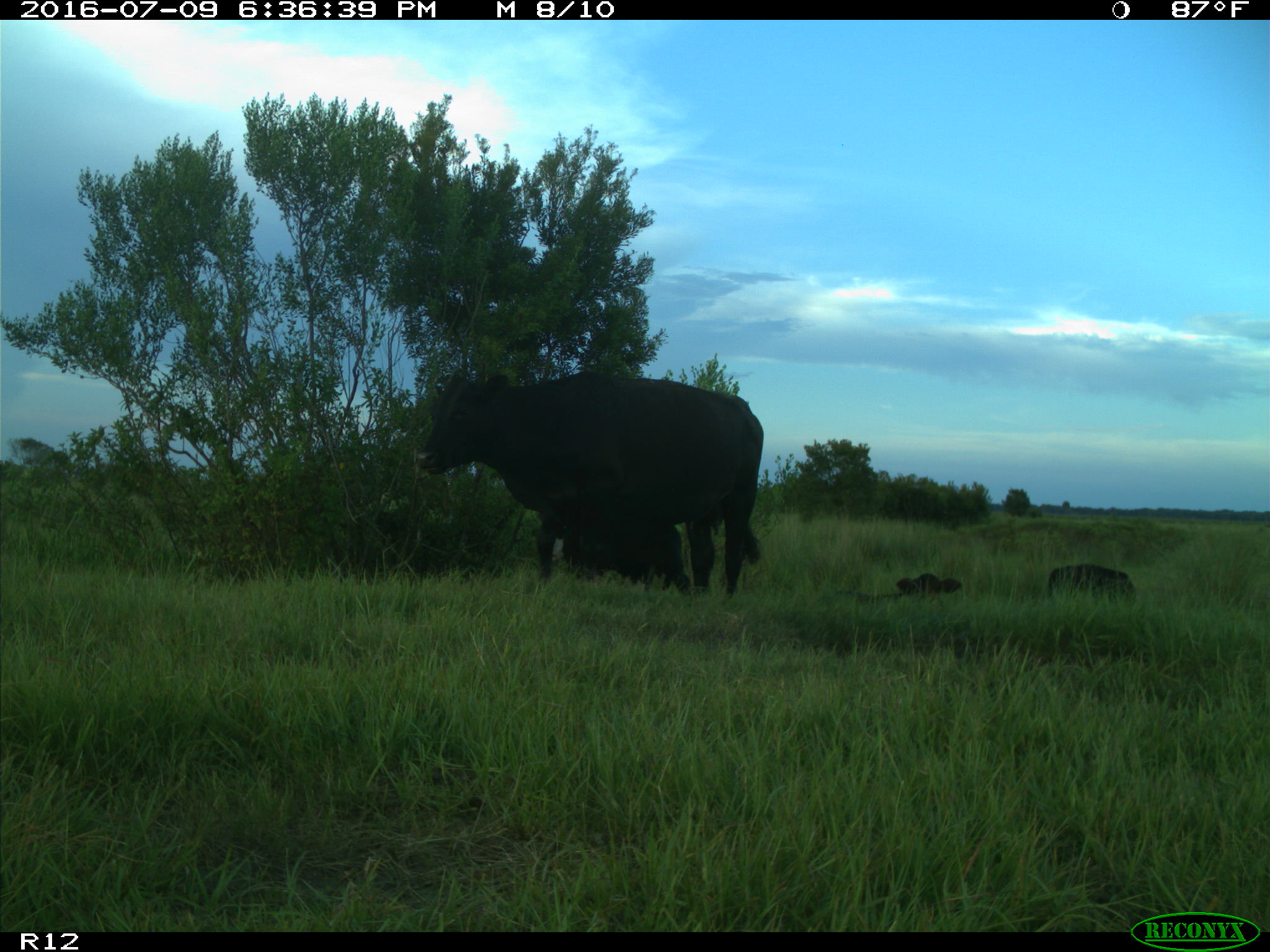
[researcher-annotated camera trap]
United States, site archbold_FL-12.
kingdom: Animalia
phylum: Chordata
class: Mammalia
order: Artiodactyla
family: Bovidae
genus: Bos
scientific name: Bos taurus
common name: domestic cow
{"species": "Bos taurus (domestic cow)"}